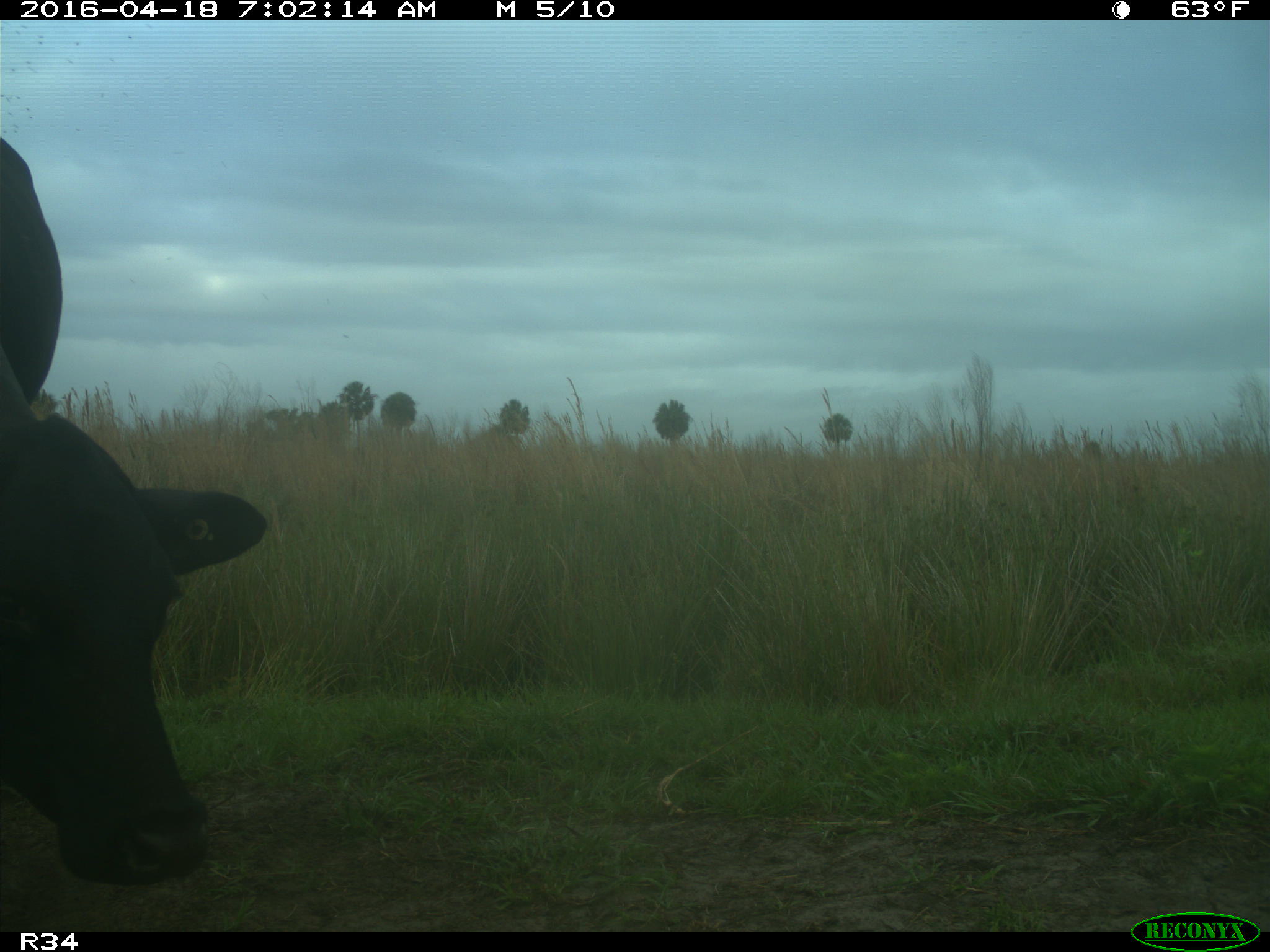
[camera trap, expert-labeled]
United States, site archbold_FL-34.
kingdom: Animalia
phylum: Chordata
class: Mammalia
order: Artiodactyla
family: Bovidae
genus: Bos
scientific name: Bos taurus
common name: domestic cow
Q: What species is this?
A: Bos taurus (domestic cow).